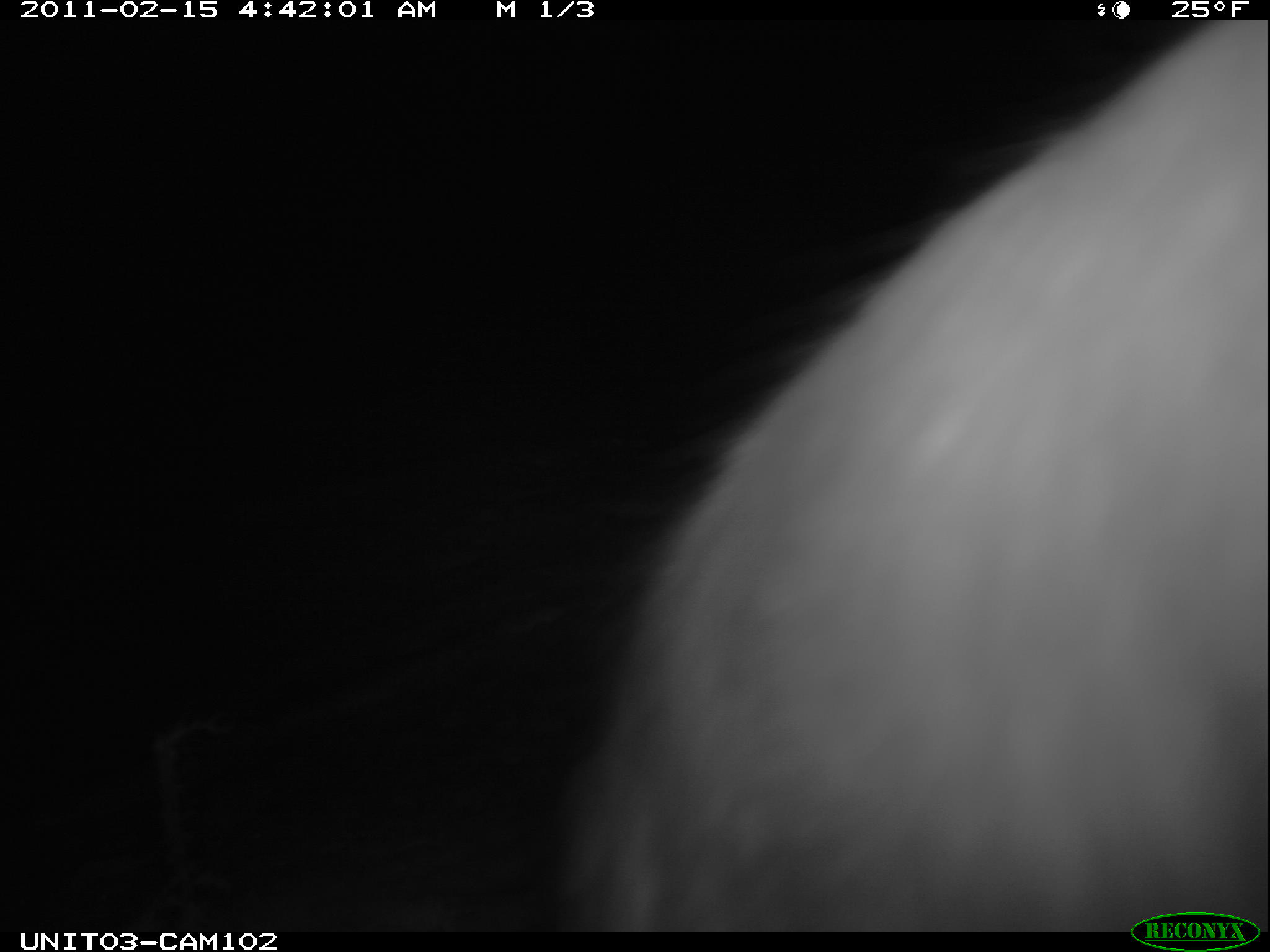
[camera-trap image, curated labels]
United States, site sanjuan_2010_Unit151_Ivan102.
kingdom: Animalia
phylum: Chordata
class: Mammalia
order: Lagomorpha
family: Leporidae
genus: Lepus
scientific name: Lepus americanus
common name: snowshoe hare